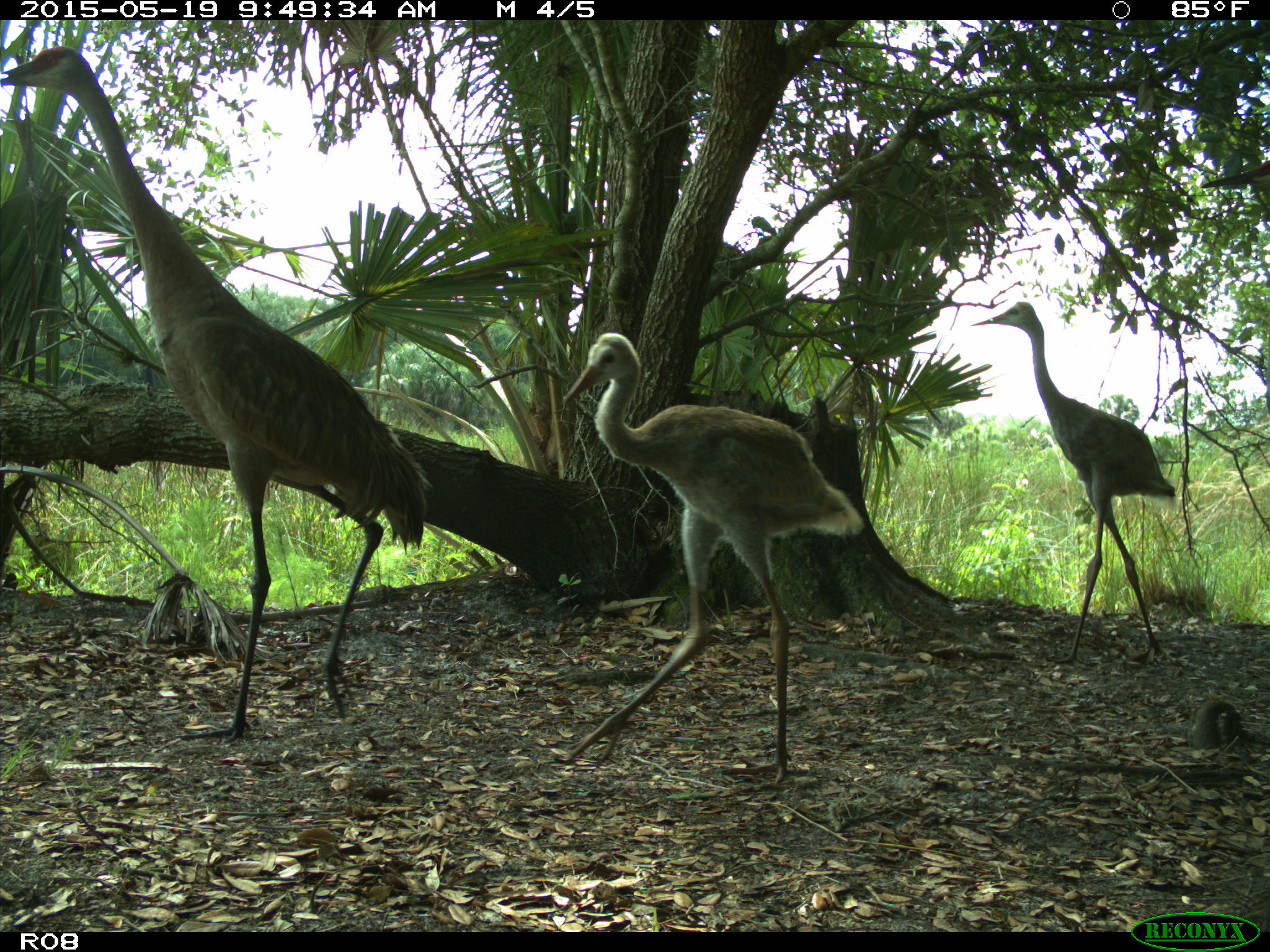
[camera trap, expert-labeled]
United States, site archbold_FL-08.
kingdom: Animalia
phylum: Chordata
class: Aves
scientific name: Aves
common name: birds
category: unidentified bird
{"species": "unidentified bird (birds) (Aves)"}